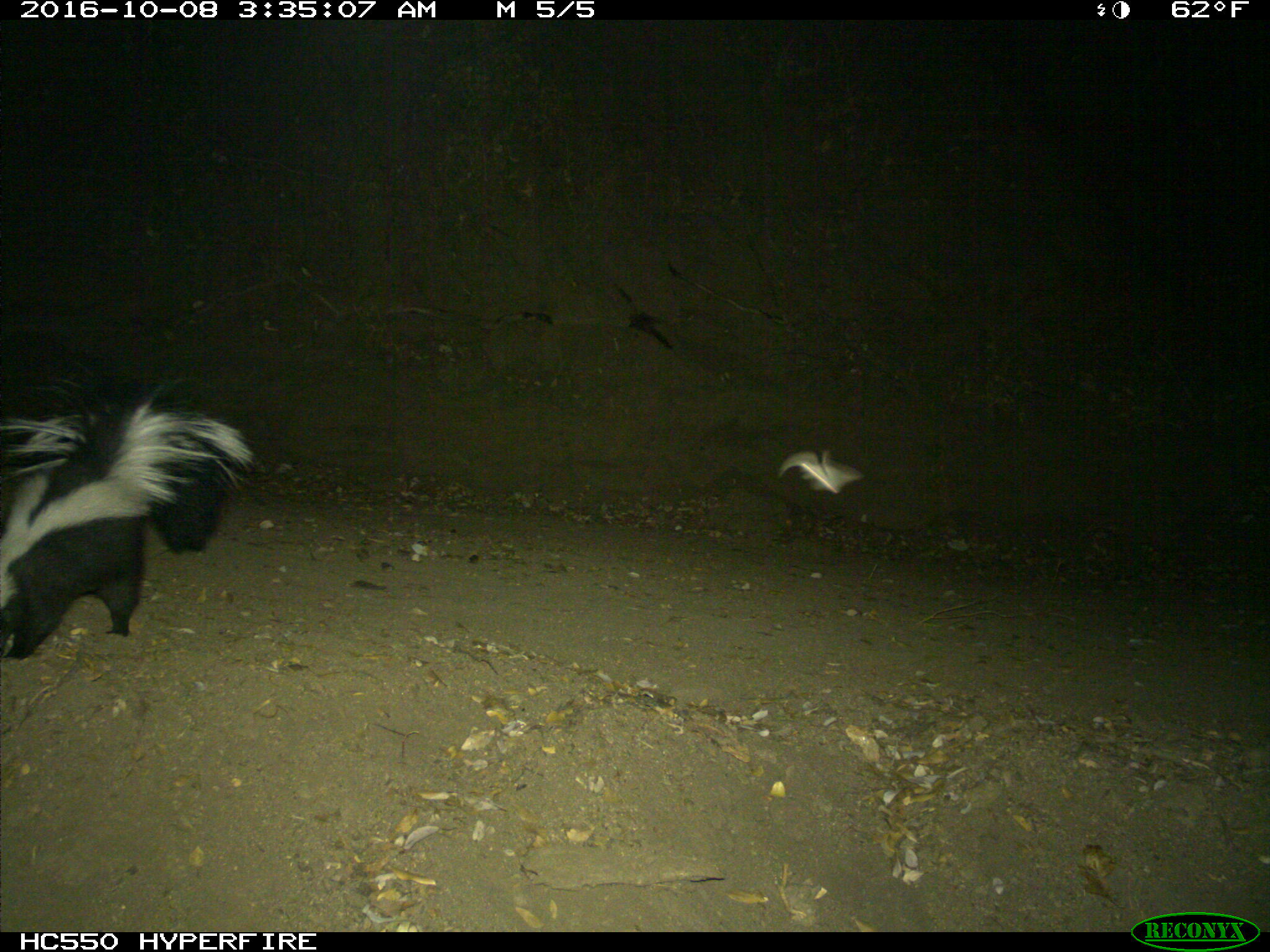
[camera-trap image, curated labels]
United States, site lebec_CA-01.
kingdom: Animalia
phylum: Chordata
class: Mammalia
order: Carnivora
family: Mephitidae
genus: Mephitis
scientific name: Mephitis mephitis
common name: striped skunk